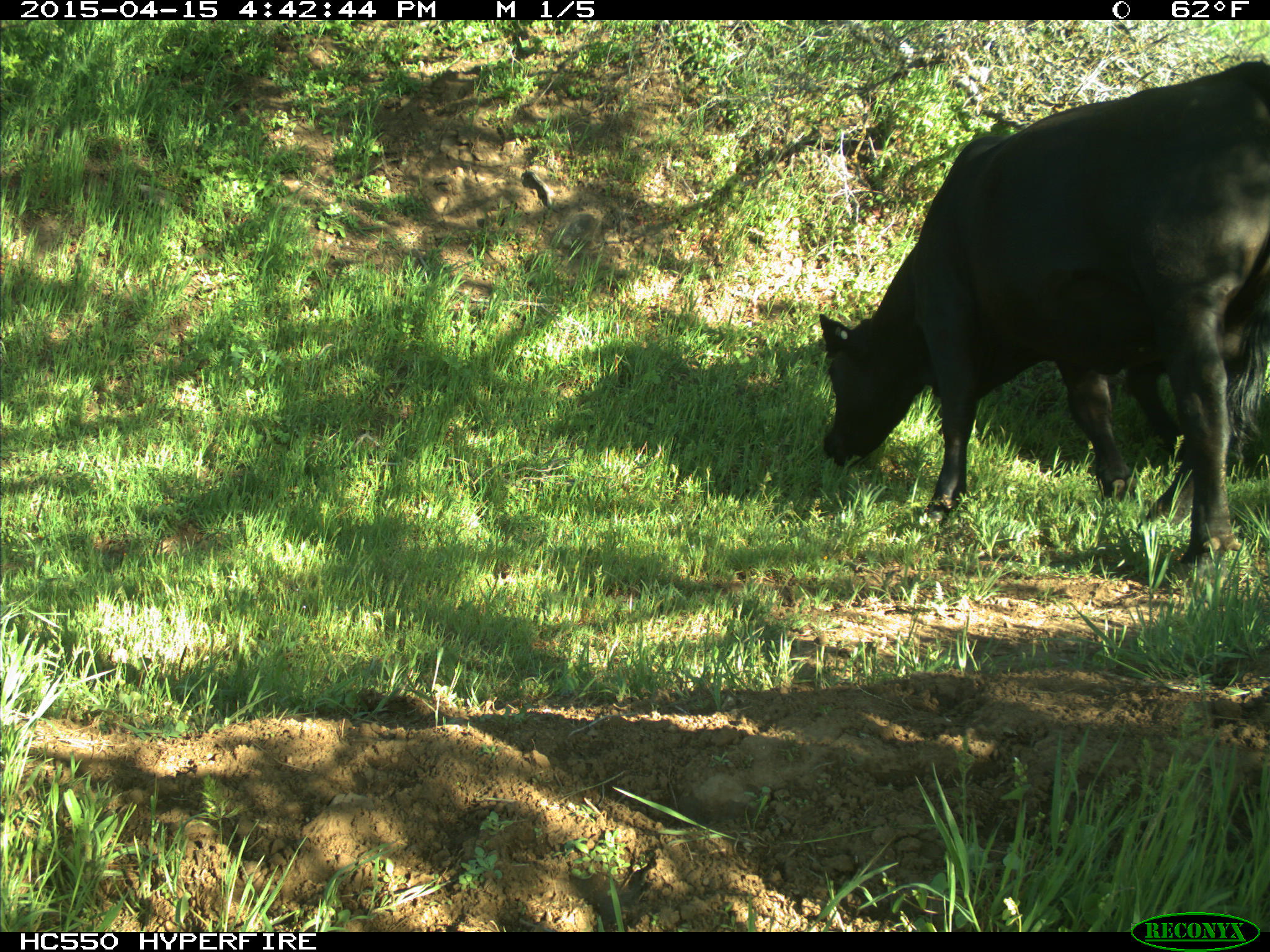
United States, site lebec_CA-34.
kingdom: Animalia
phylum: Chordata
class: Mammalia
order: Artiodactyla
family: Bovidae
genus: Bos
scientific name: Bos taurus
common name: domestic cow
Bos taurus (domestic cow).